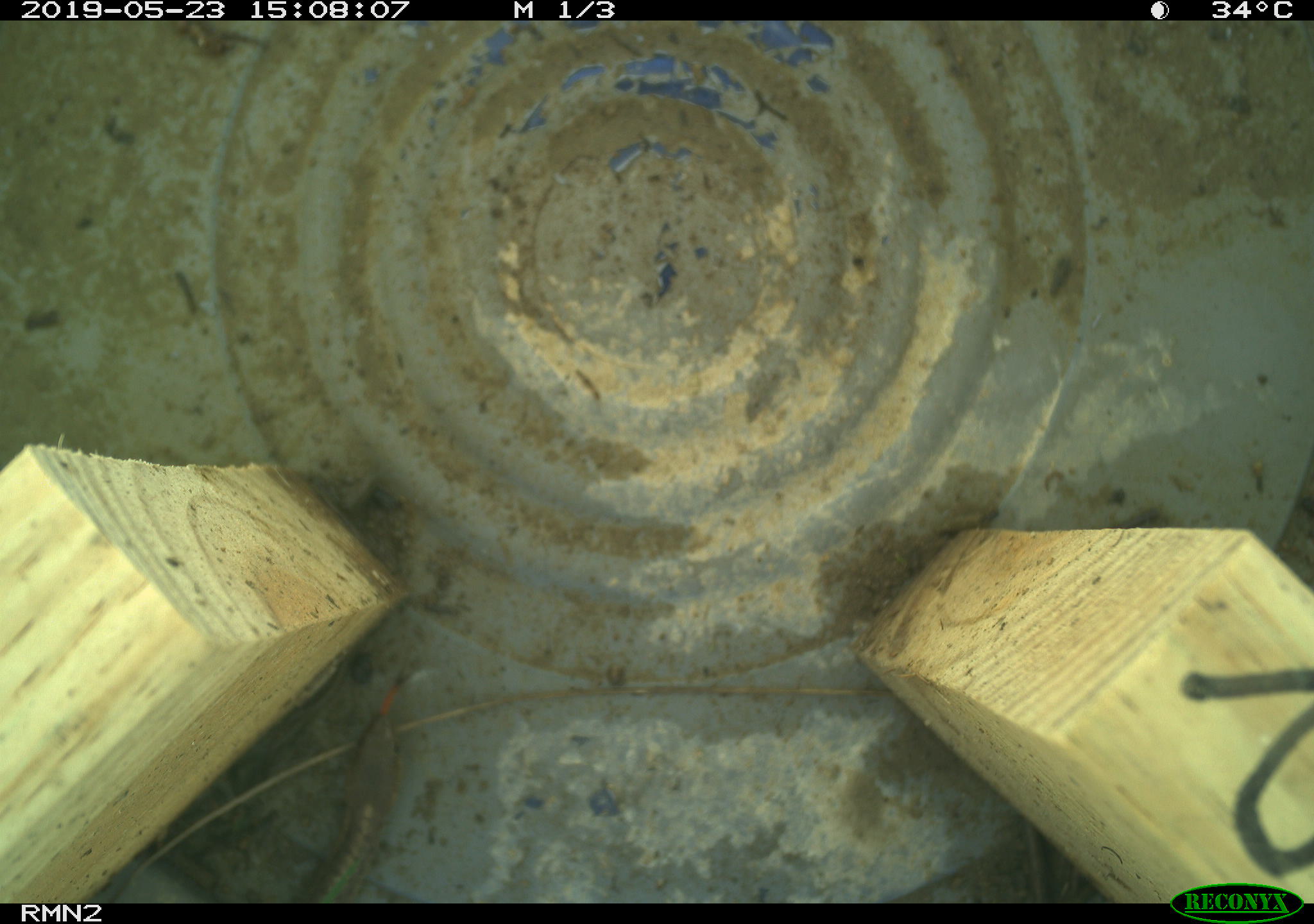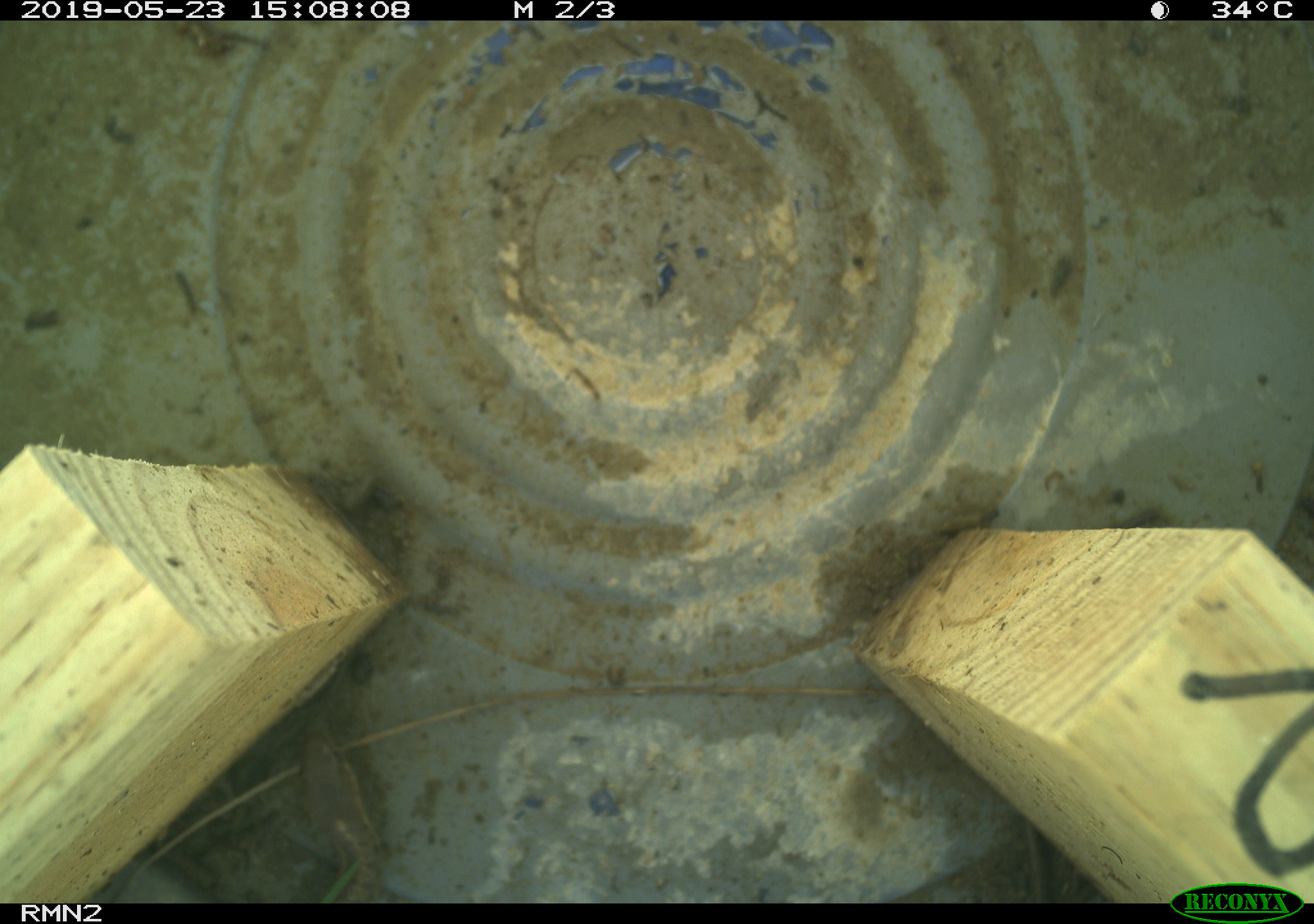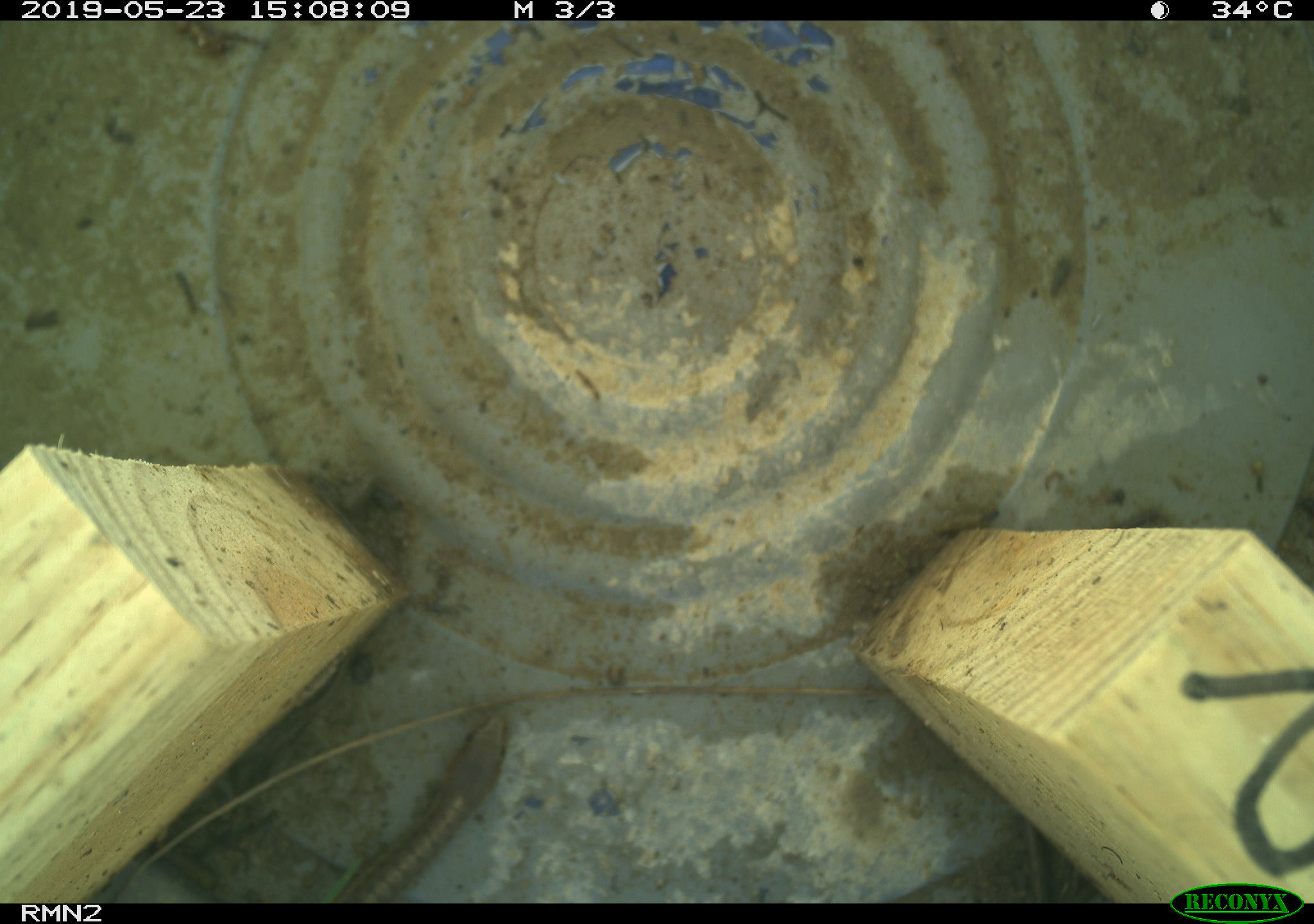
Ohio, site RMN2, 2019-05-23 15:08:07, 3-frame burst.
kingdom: Animalia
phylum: Chordata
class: Reptilia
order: Squamata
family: Colubridae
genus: Thamnophis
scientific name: Thamnophis sirtalis sirtalis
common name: eastern gartersnake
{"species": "eastern gartersnake (Thamnophis sirtalis sirtalis)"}